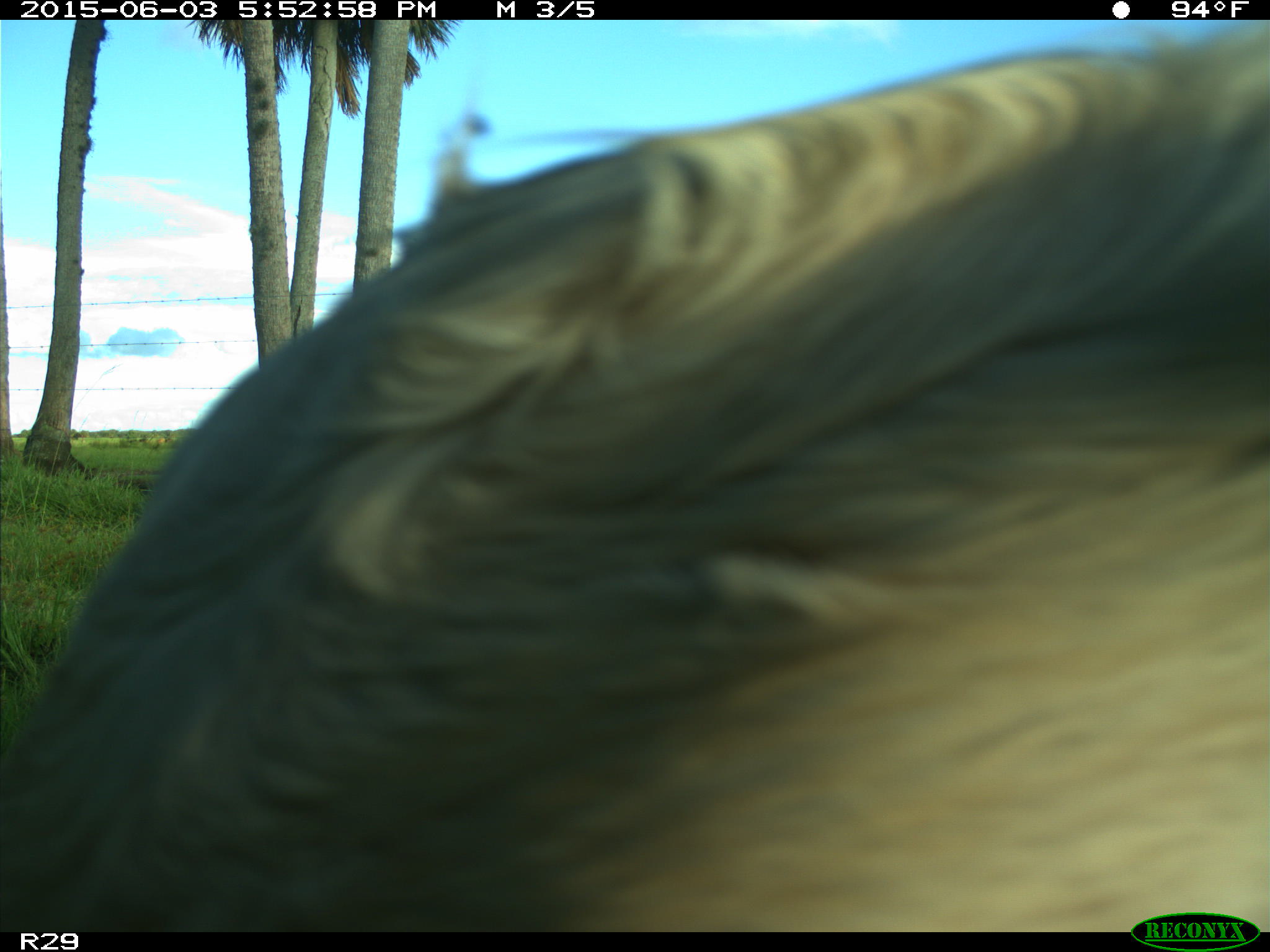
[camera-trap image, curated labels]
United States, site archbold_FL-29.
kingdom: Animalia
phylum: Chordata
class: Mammalia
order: Artiodactyla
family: Bovidae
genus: Bos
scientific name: Bos taurus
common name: domestic cow